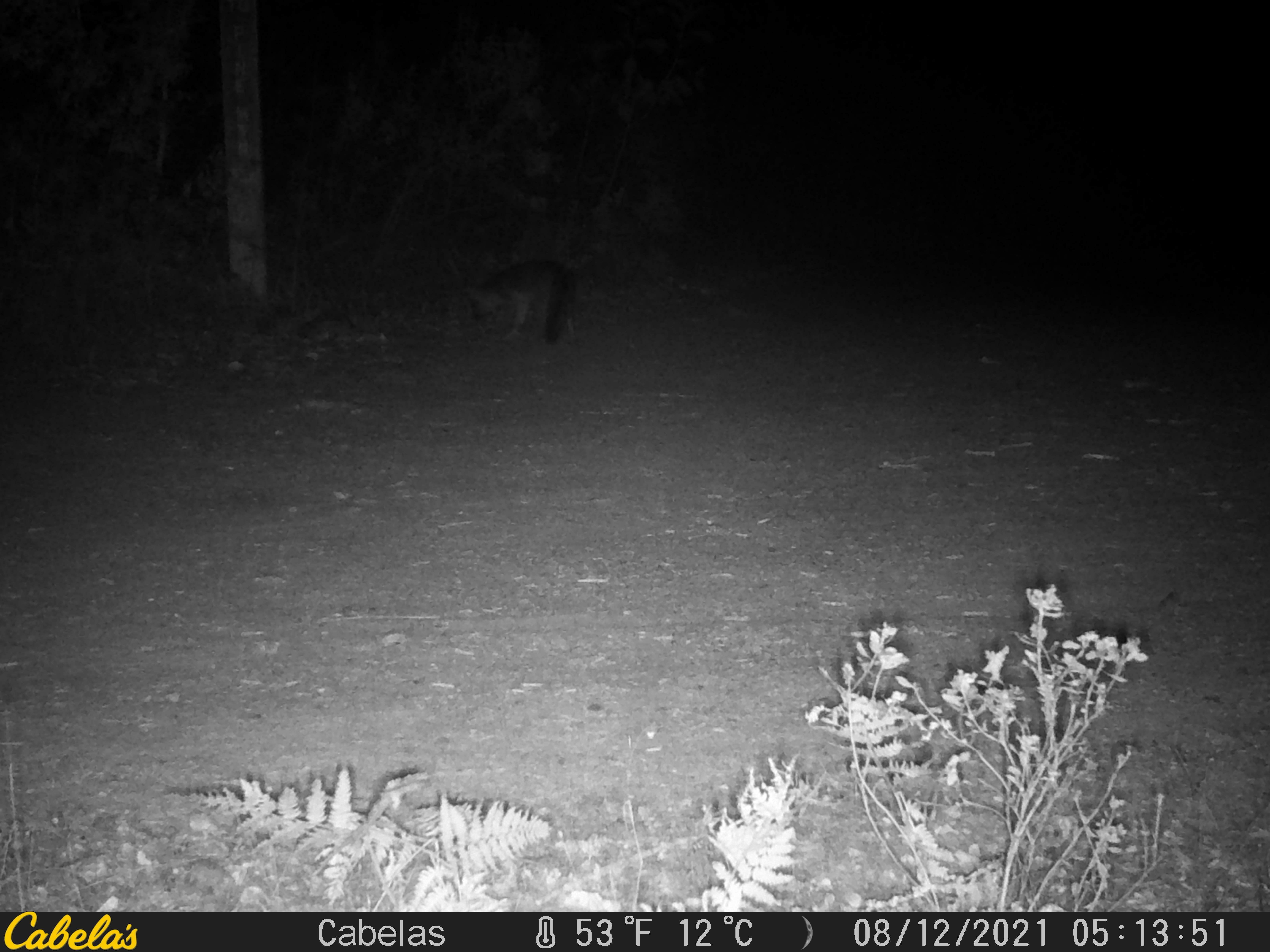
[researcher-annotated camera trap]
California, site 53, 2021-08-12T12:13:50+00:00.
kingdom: Animalia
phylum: Chordata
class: Mammalia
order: Carnivora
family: Canidae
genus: Urocyon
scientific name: Urocyon cinereoargenteus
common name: gray fox